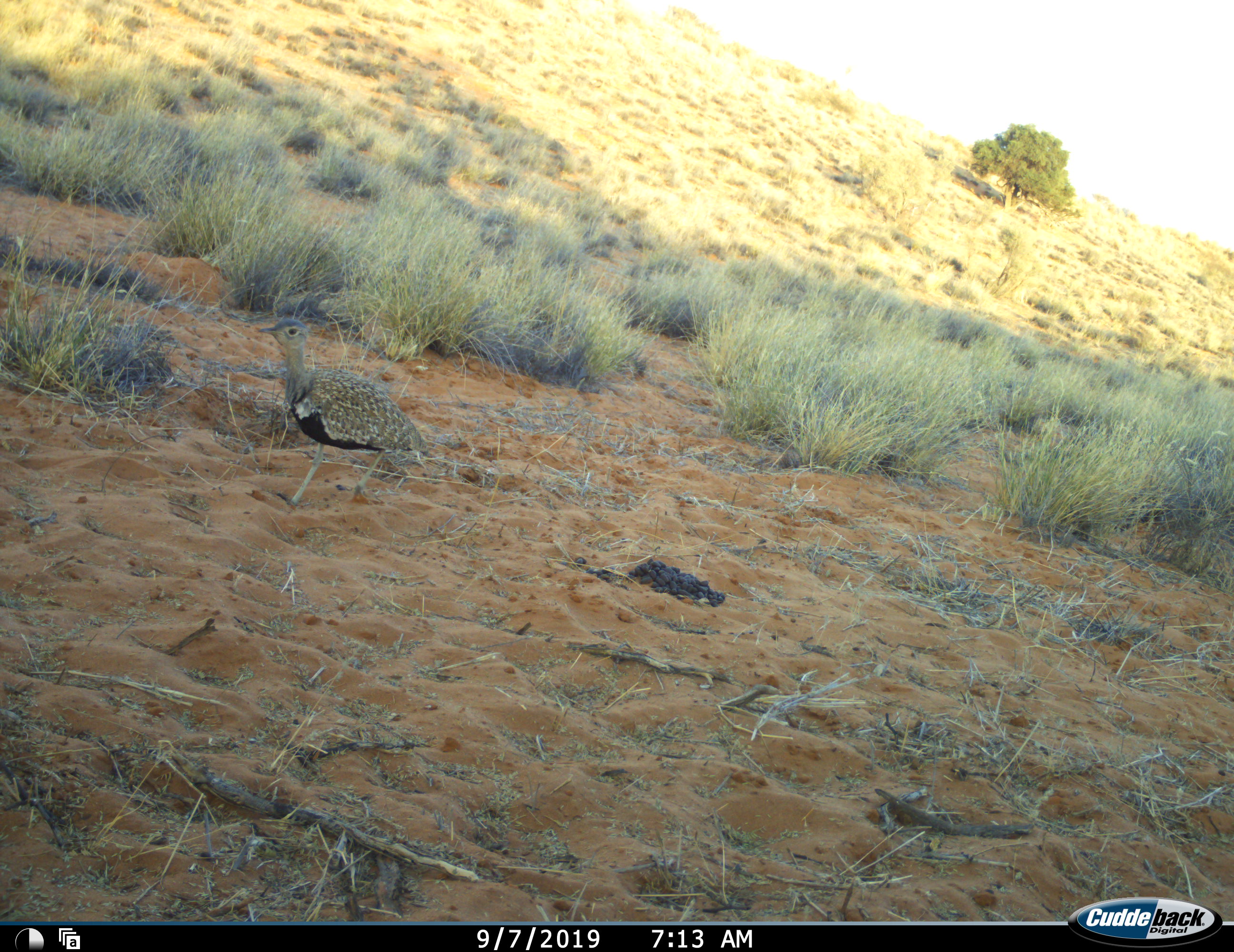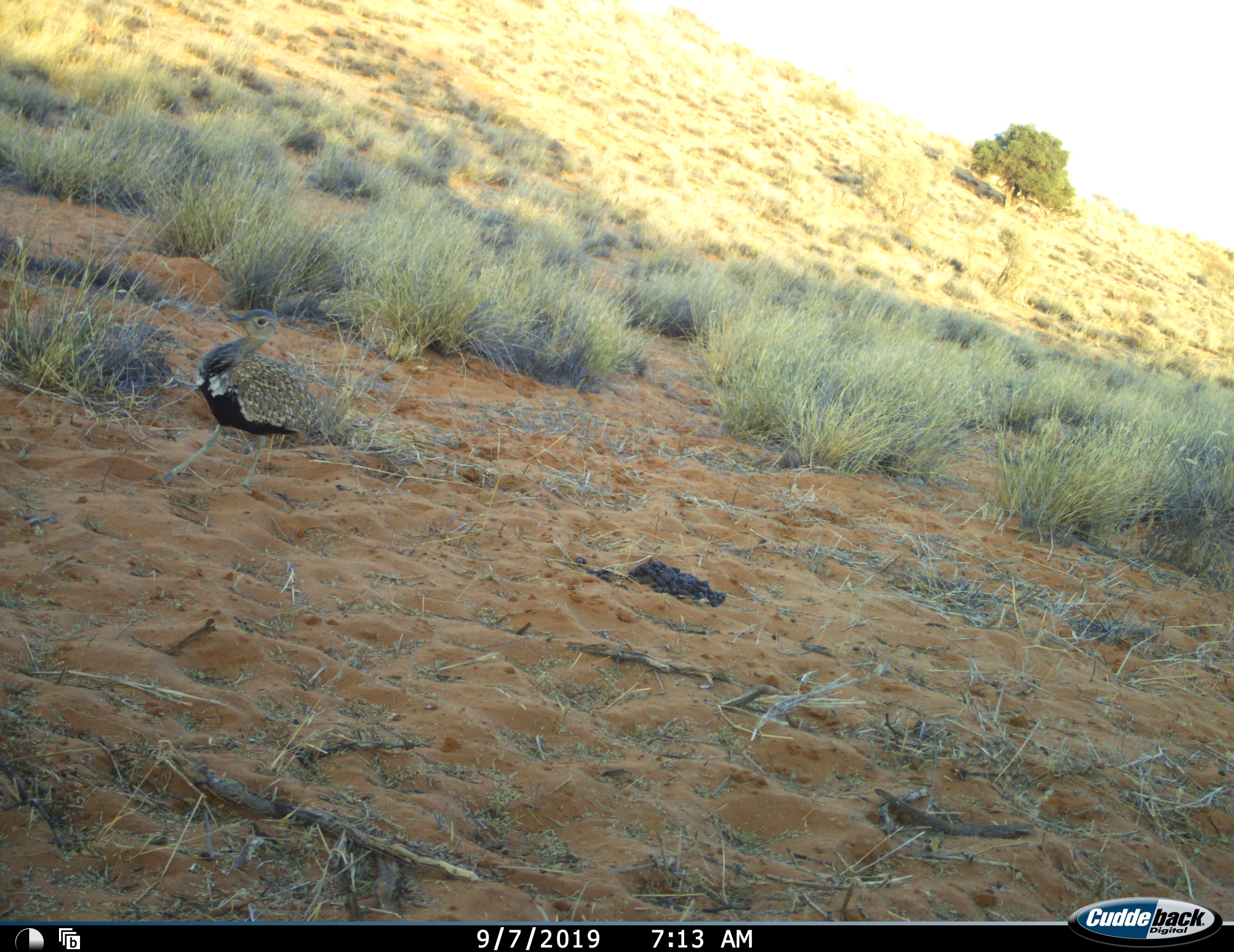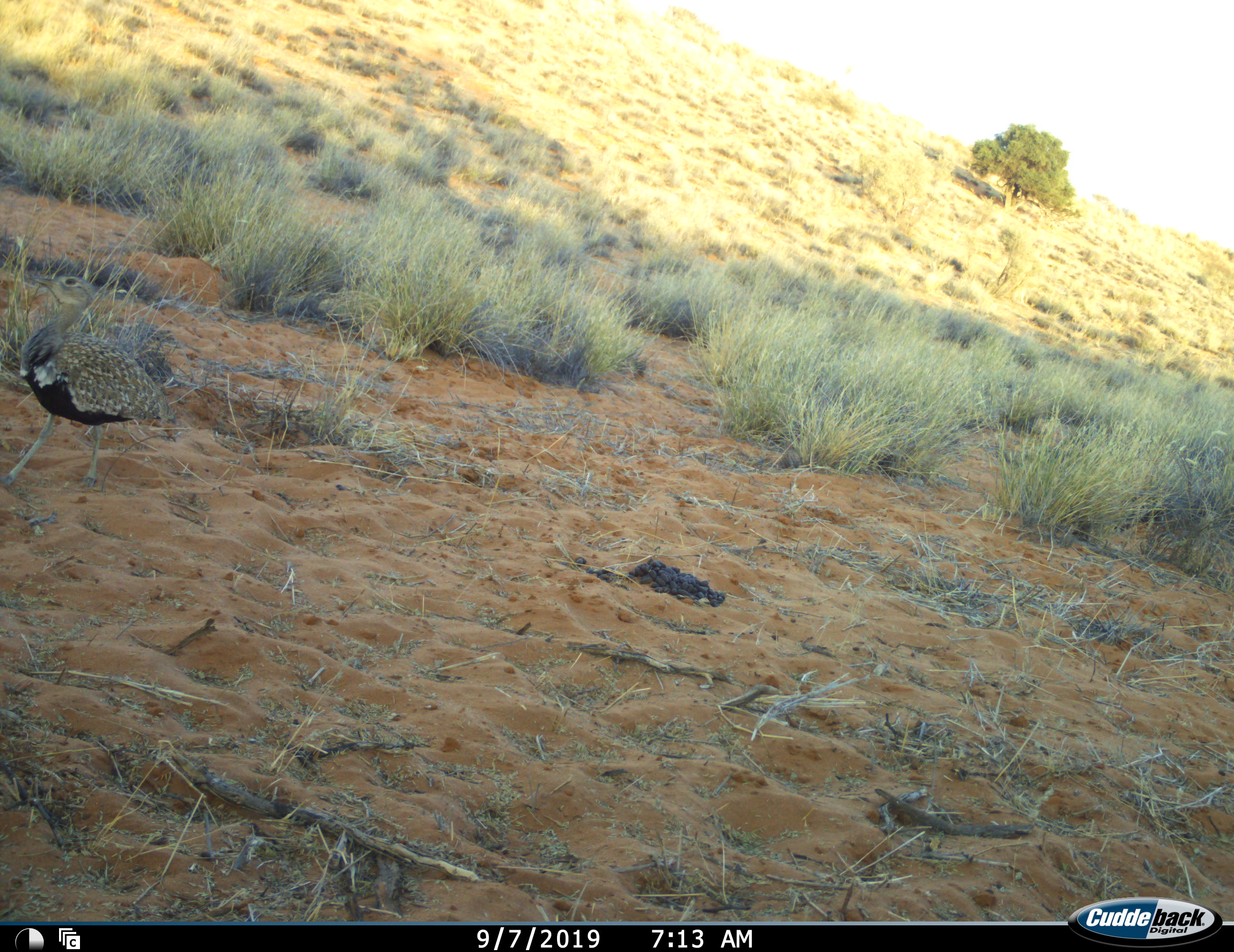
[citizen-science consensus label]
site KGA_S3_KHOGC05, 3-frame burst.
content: unidentified animal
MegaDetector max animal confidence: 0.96